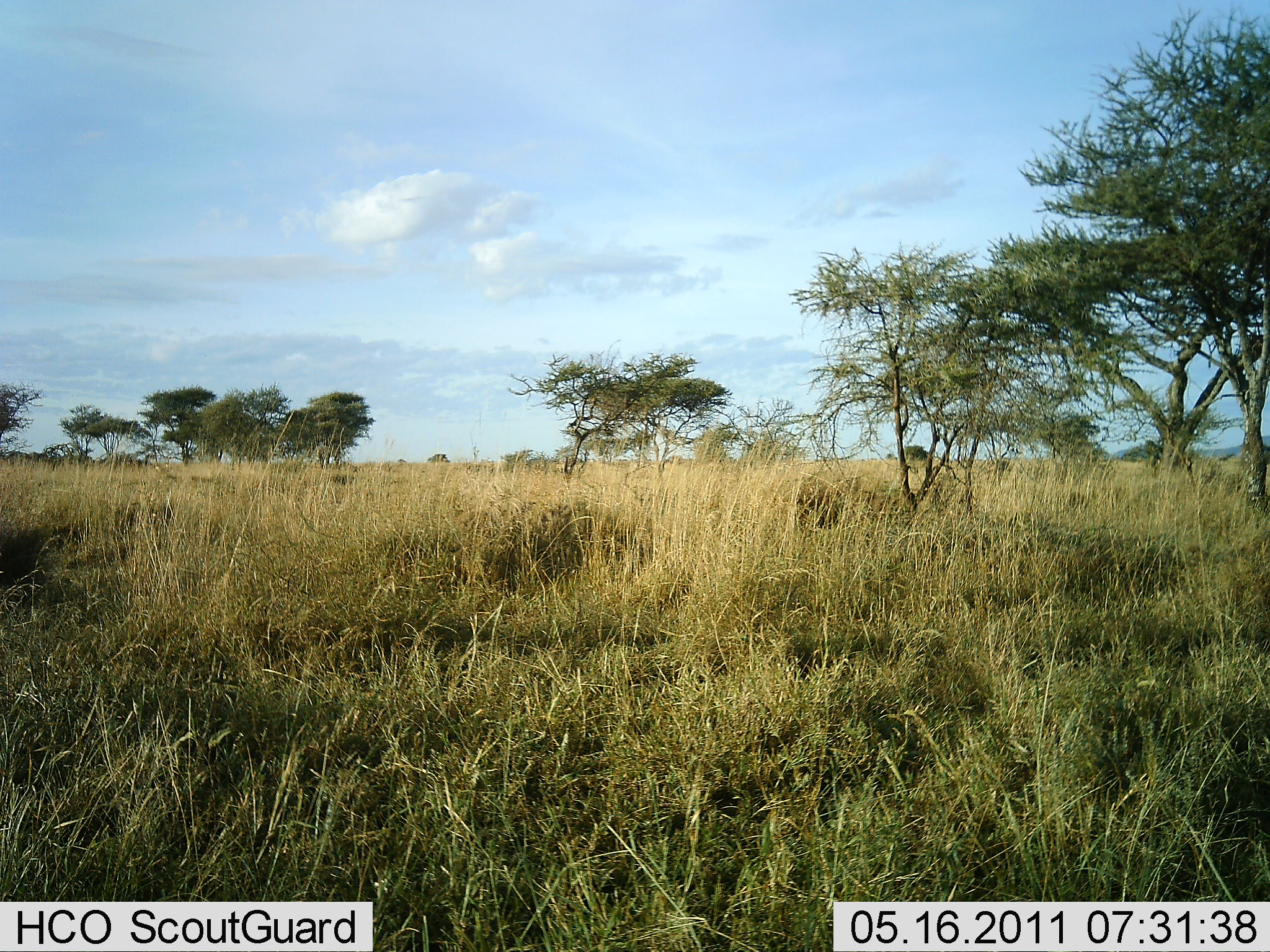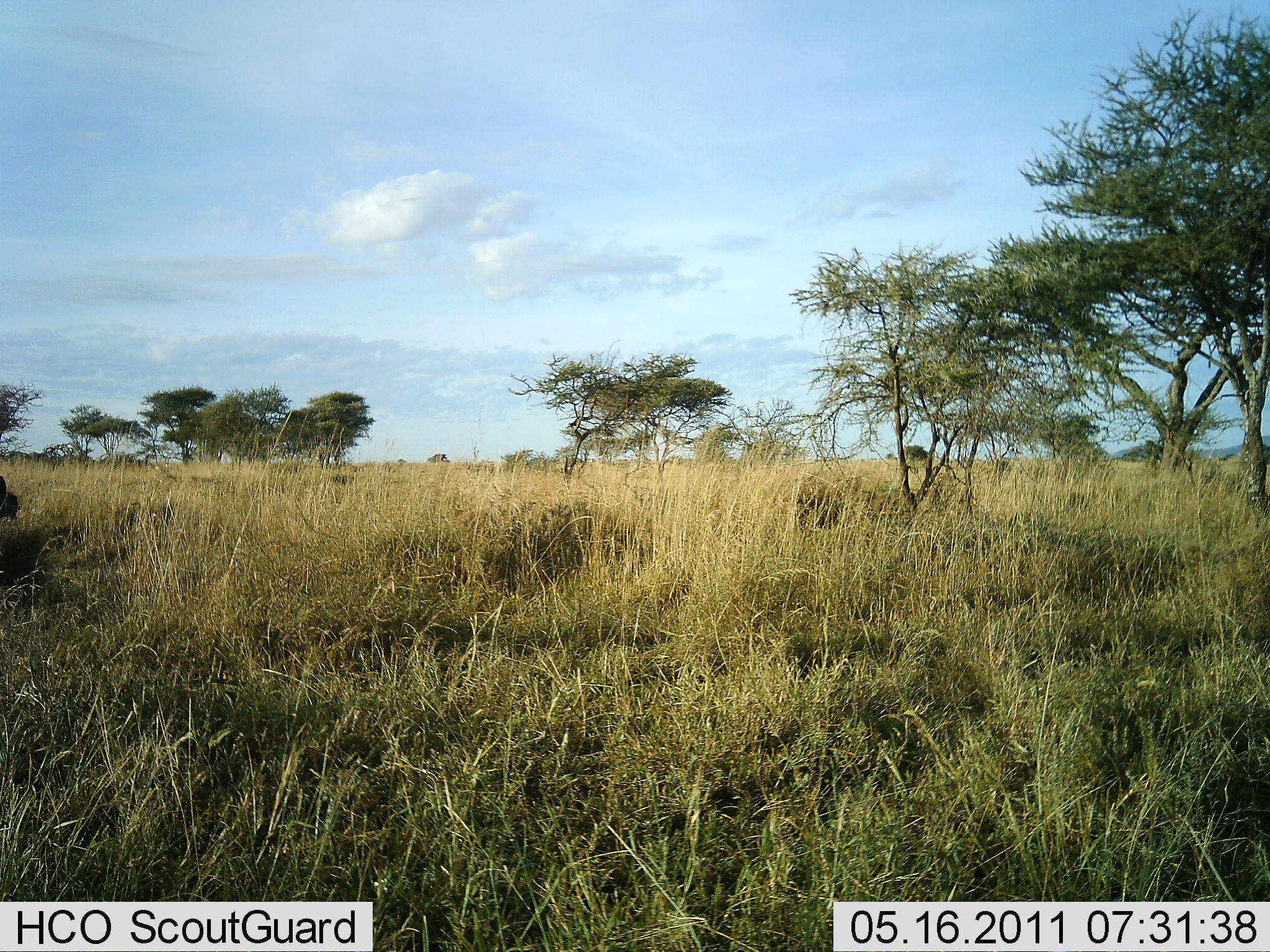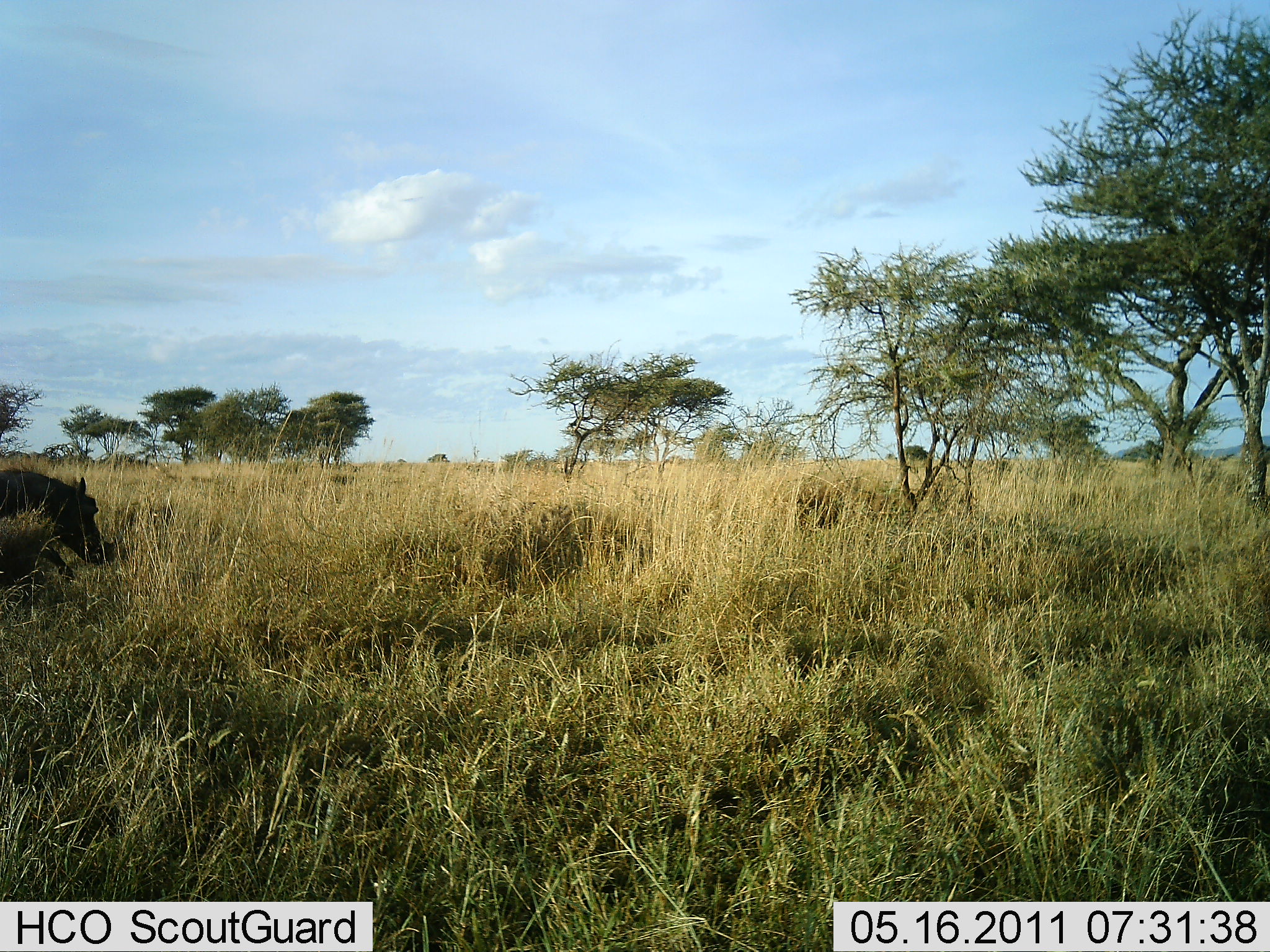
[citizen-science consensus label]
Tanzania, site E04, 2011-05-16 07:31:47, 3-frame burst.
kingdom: Animalia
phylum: Chordata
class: Mammalia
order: Artiodactyla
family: Suidae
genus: Phacochoerus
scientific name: Phacochoerus africanus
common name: warthog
Warthog (Phacochoerus africanus), count 1. Behavior (volunteer vote fractions): standing 0%, resting 0%, moving 100%, interacting 0%. Young present (vote fraction): 0%. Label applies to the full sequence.